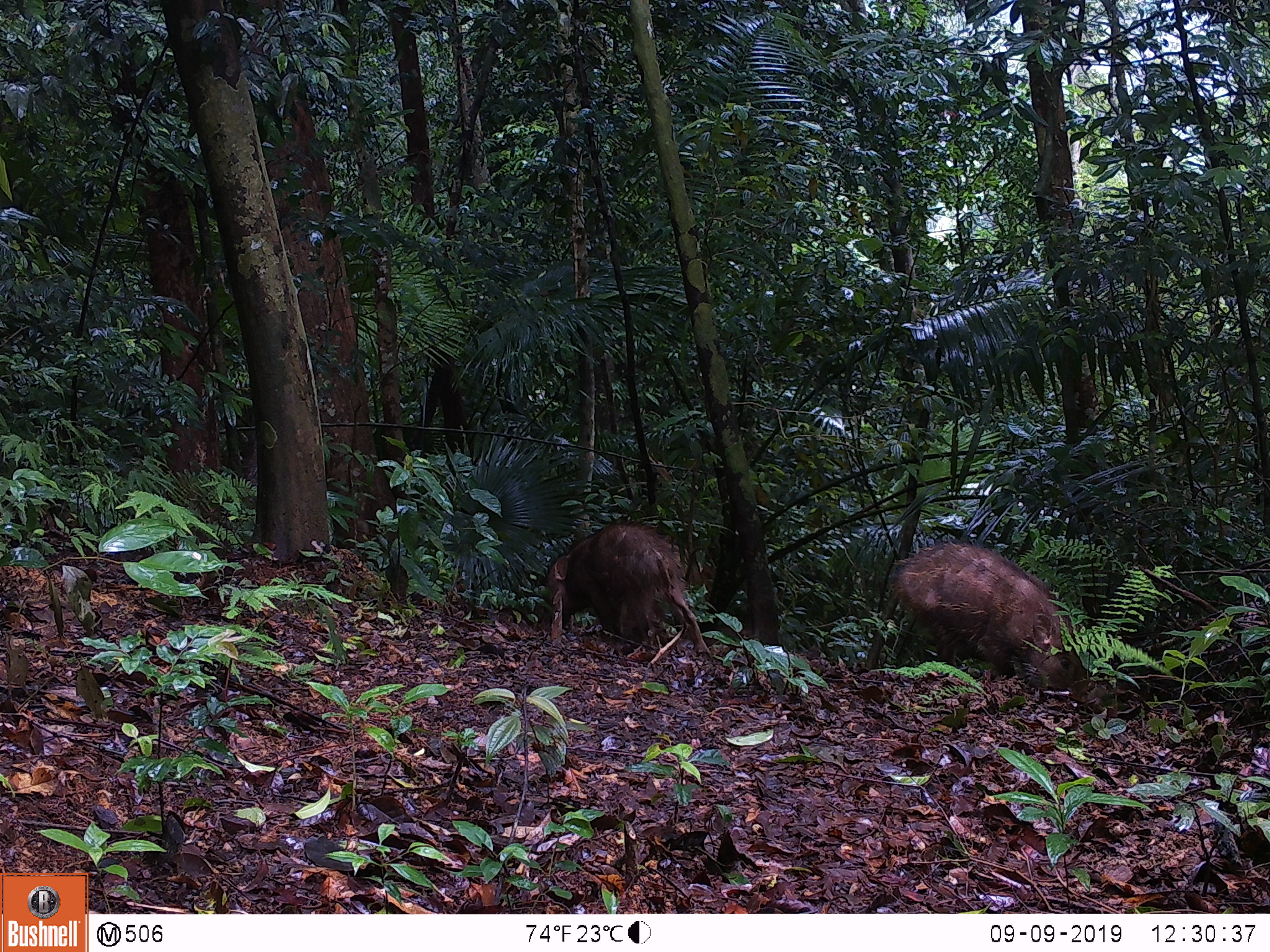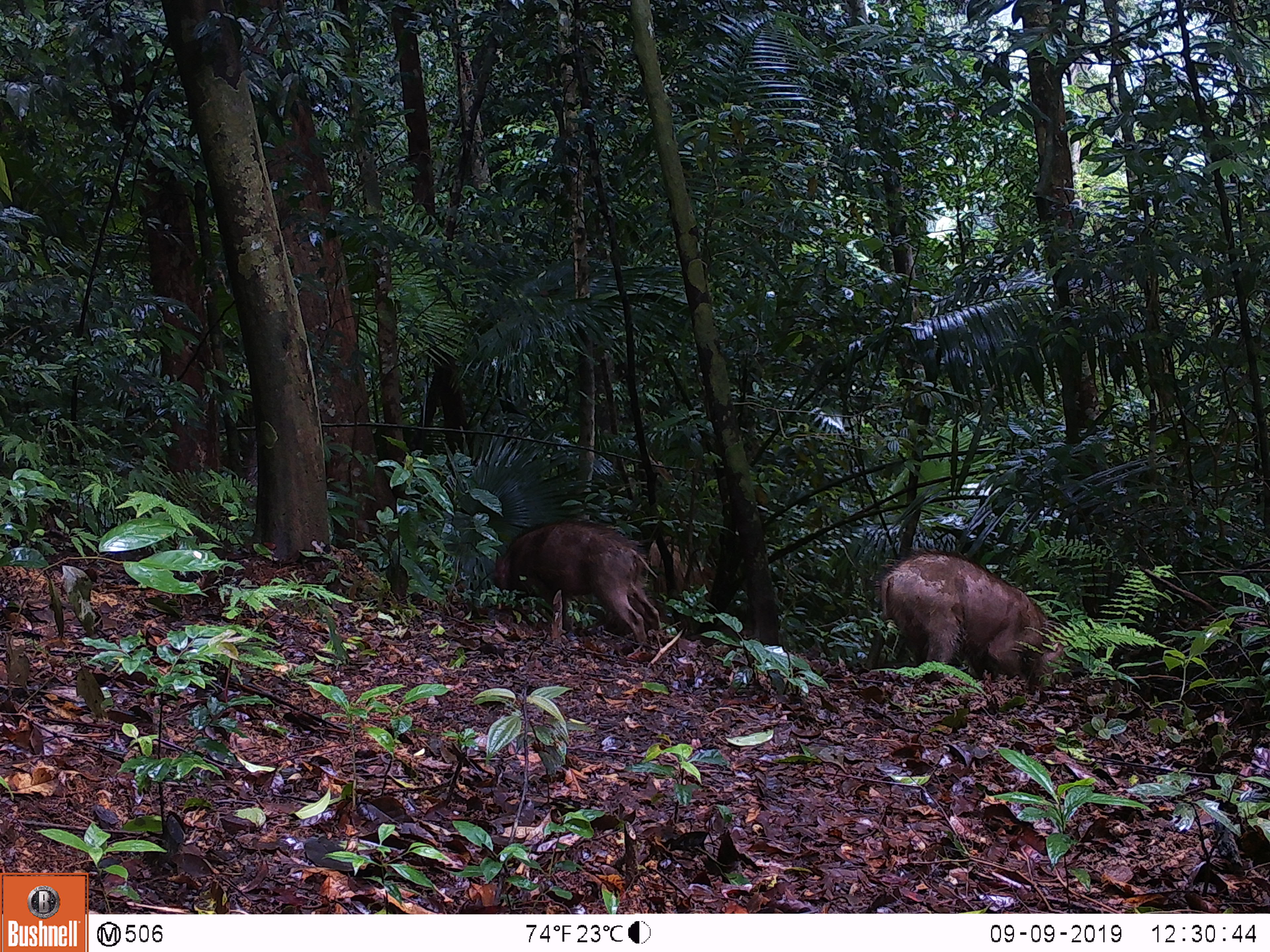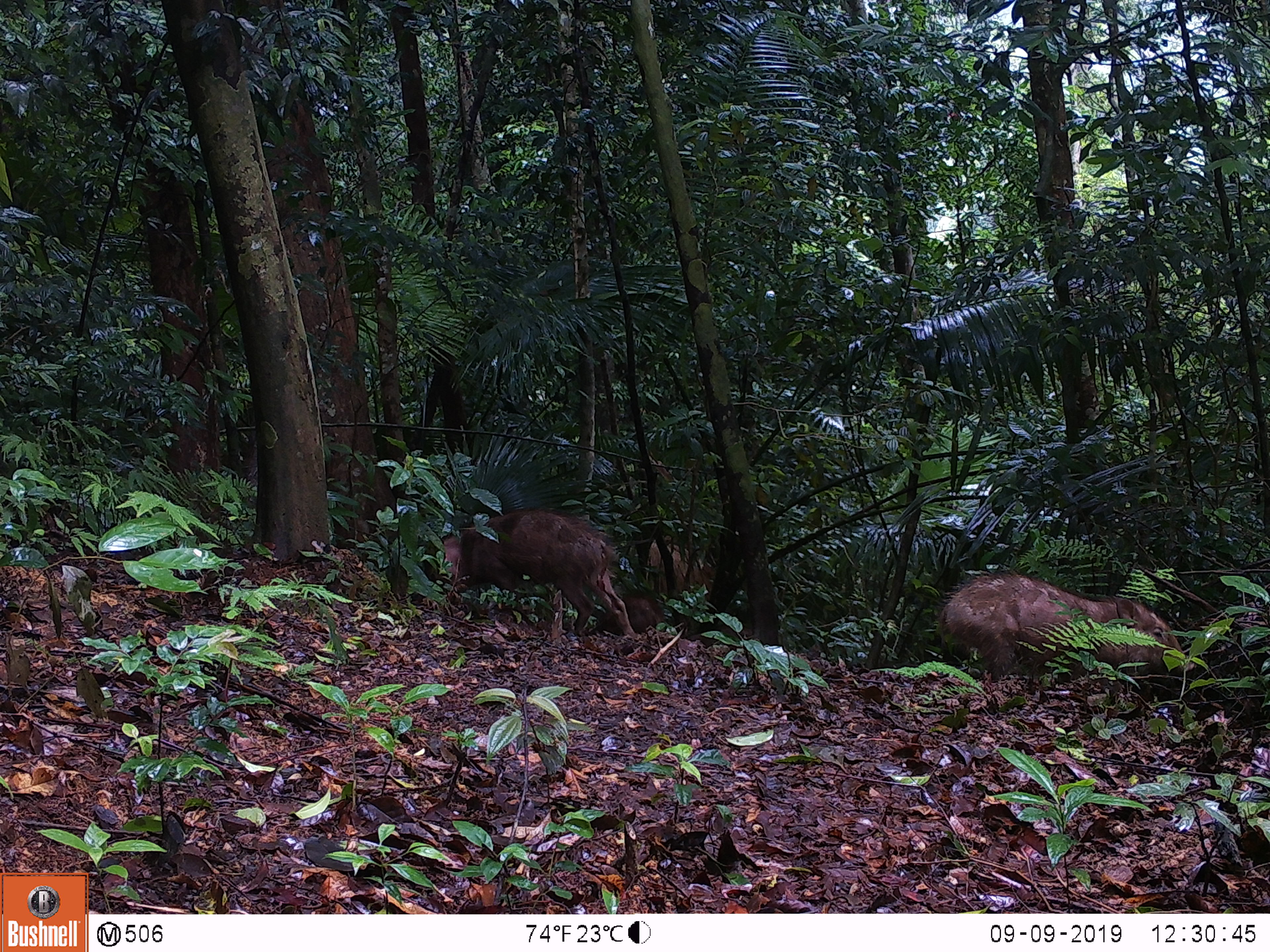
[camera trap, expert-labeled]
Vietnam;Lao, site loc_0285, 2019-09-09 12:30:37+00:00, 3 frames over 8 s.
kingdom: Animalia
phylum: Chordata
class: Mammalia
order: Artiodactyla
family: Suidae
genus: Sus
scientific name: Sus scrofa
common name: eurasian wild pig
Eurasian wild pig (Sus scrofa). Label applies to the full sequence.